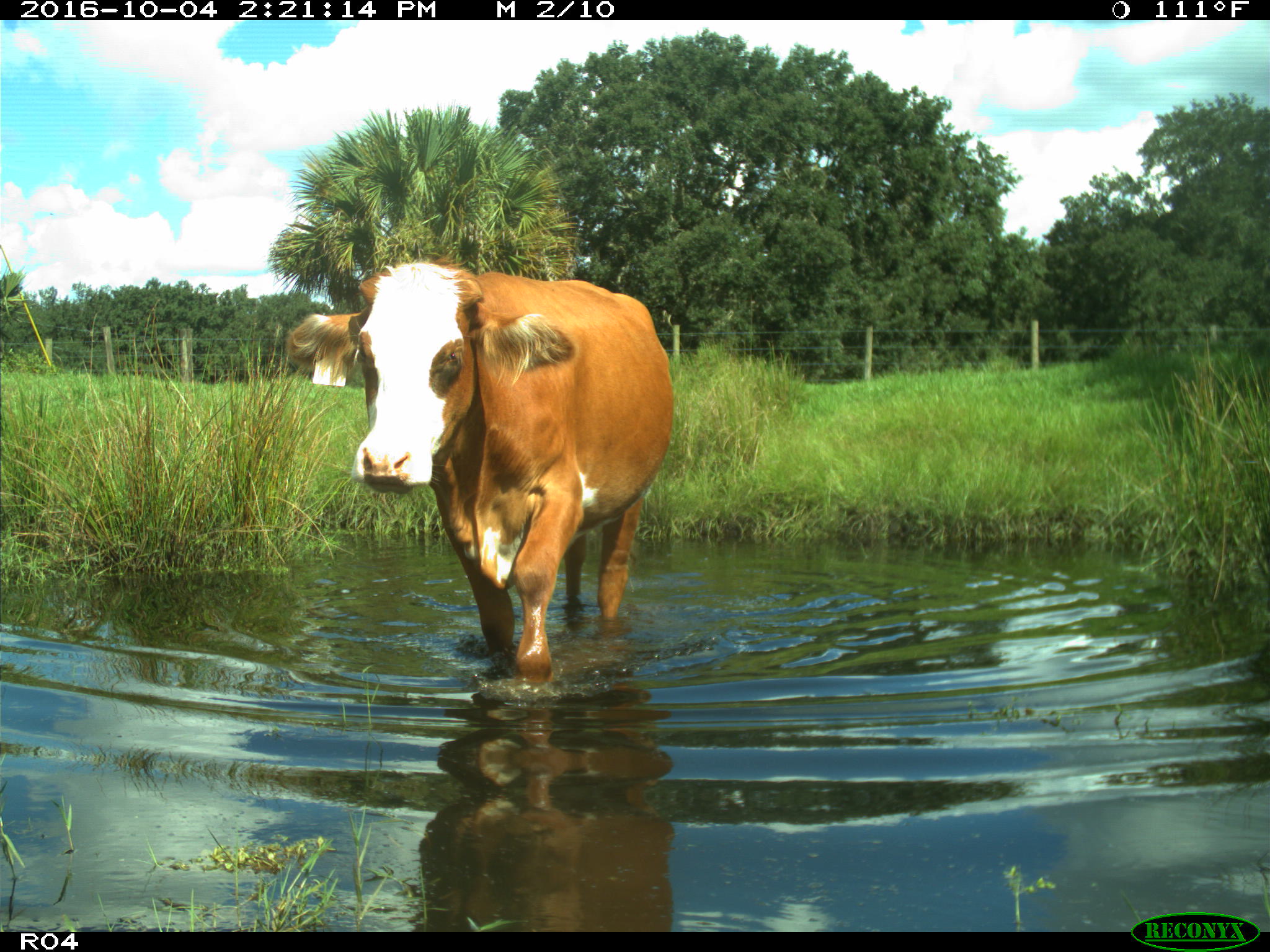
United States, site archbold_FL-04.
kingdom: Animalia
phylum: Chordata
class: Mammalia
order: Artiodactyla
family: Bovidae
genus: Bos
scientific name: Bos taurus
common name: domestic cow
Bos taurus (domestic cow).